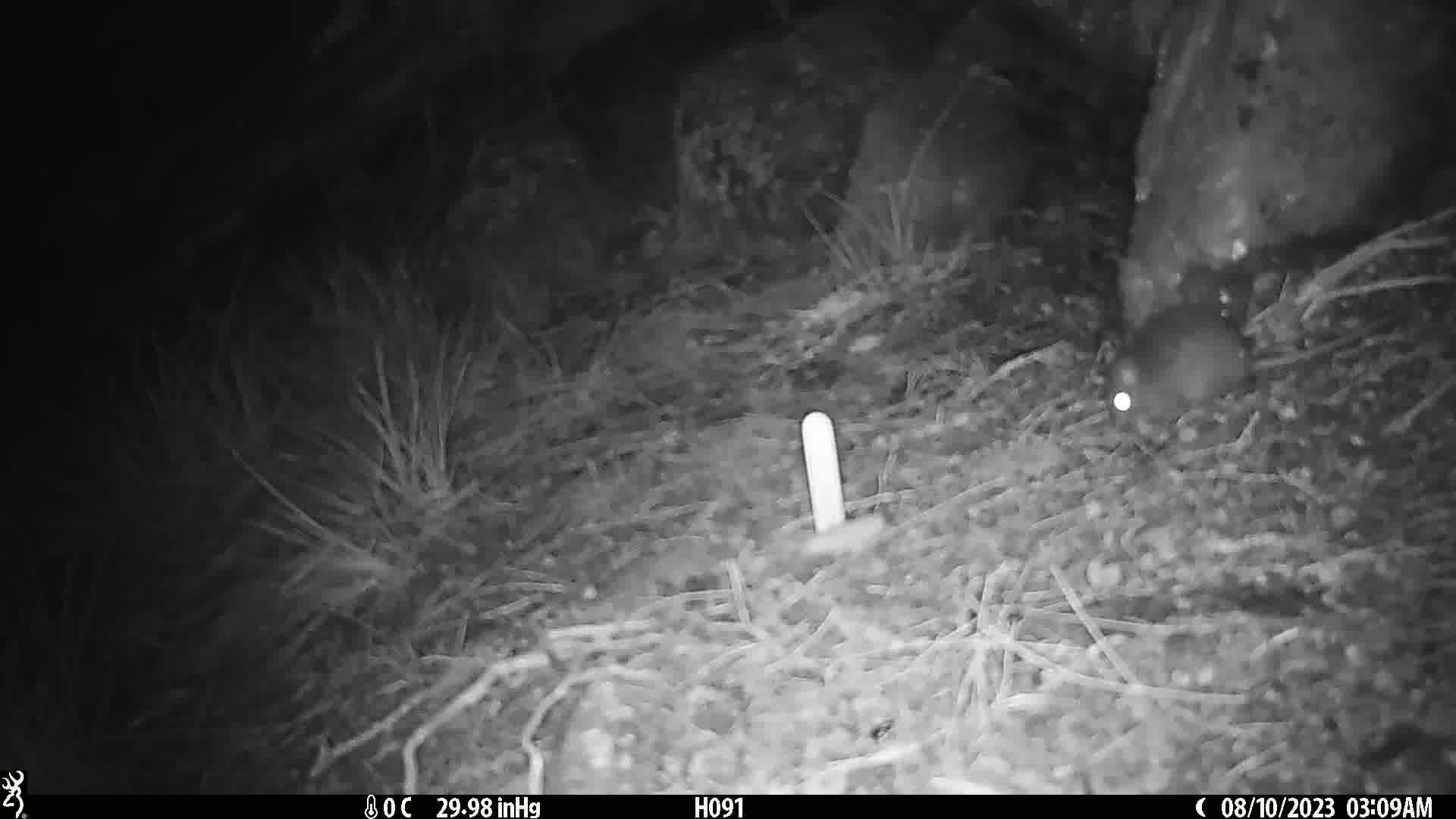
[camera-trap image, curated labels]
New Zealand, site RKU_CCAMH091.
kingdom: Animalia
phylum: Chordata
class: Mammalia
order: Rodentia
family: Muridae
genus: Rattus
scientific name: Rattus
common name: rat